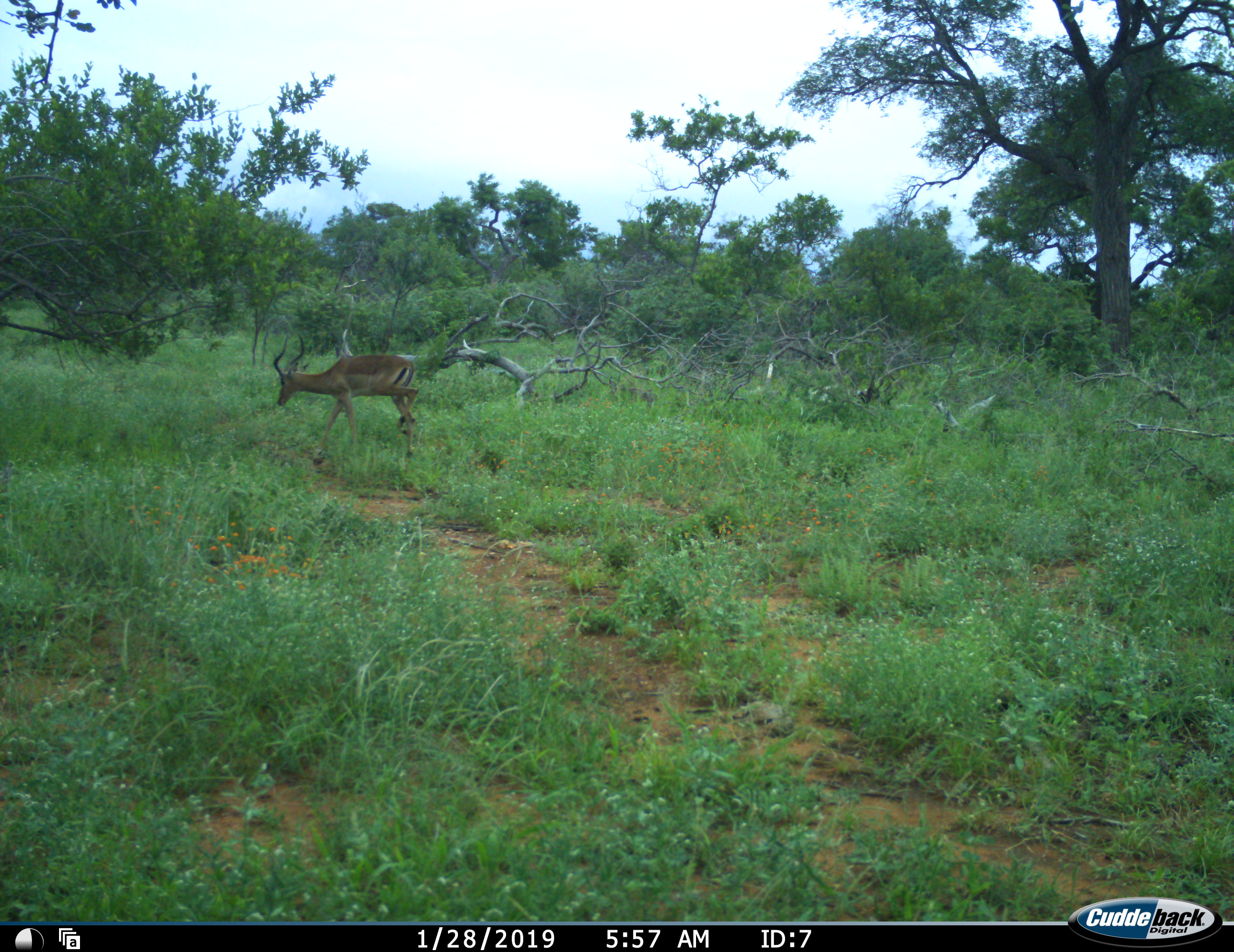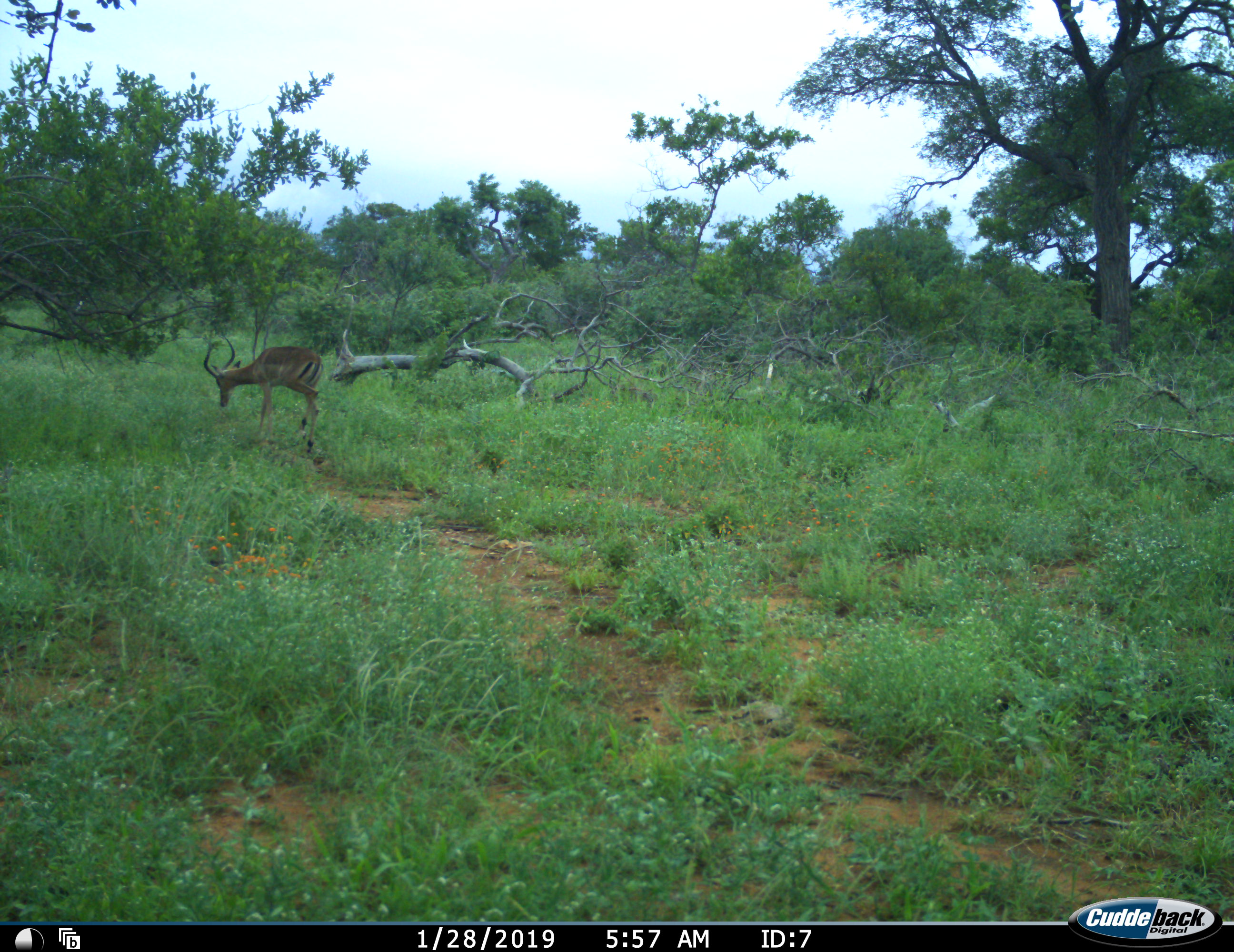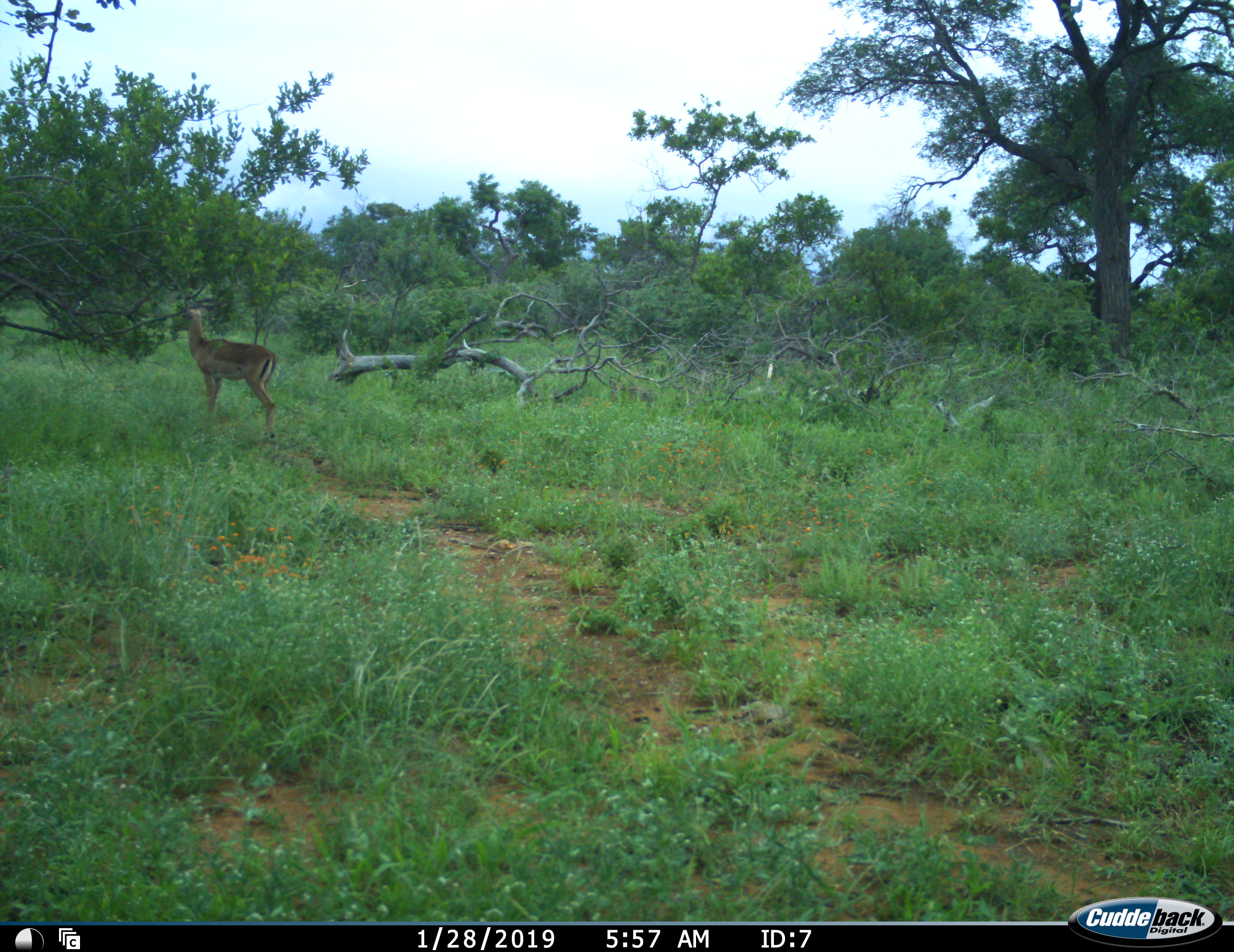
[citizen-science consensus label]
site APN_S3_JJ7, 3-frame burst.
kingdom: Animalia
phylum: Chordata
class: Mammalia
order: Artiodactyla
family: Bovidae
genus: Aepyceros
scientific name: Aepyceros melampus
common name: impala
Impala (Aepyceros melampus), count 1. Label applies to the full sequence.